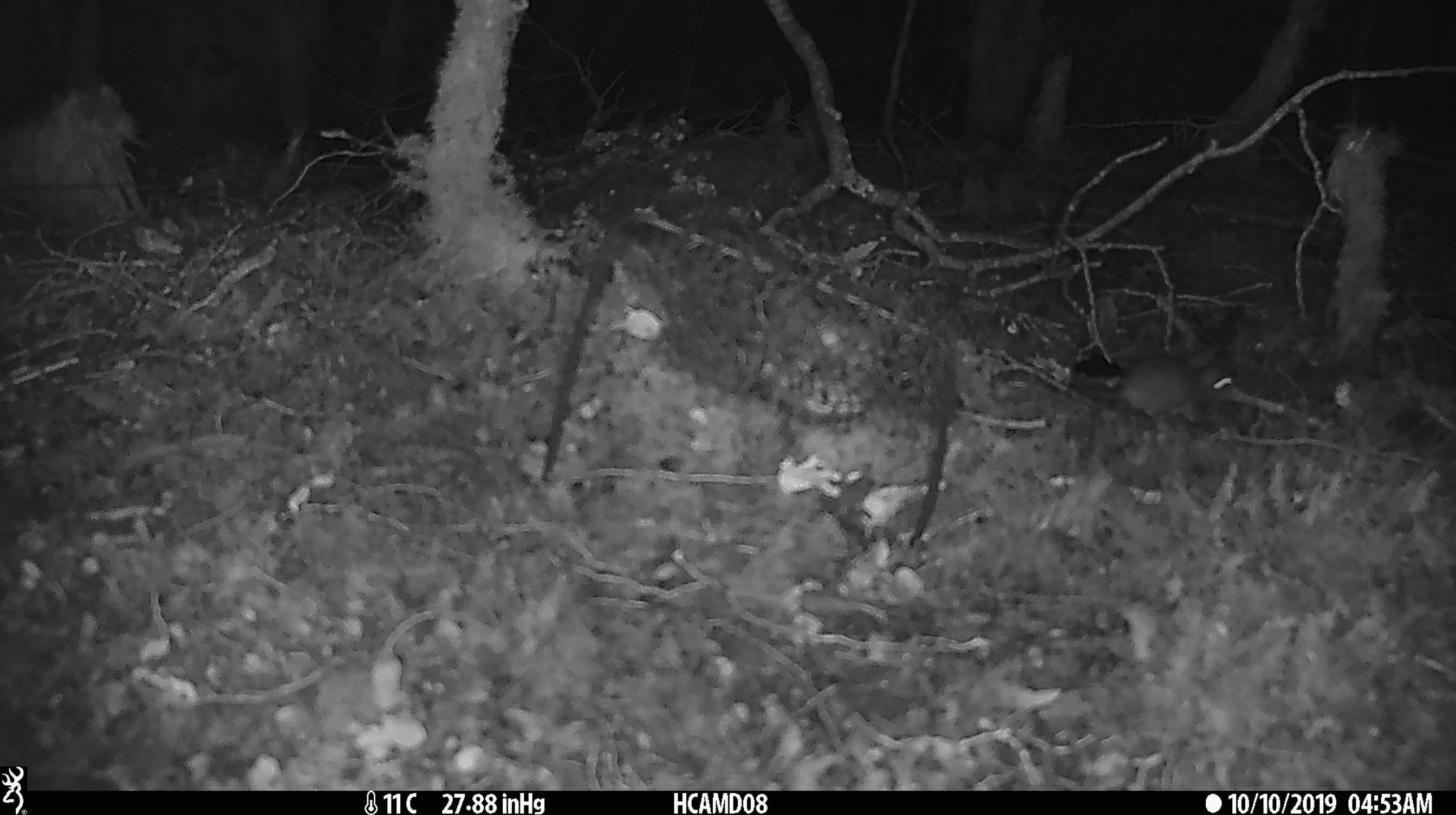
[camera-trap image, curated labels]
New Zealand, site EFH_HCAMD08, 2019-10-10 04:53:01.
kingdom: Animalia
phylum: Chordata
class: Mammalia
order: Rodentia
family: Muridae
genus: Mus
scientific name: Mus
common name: mouse